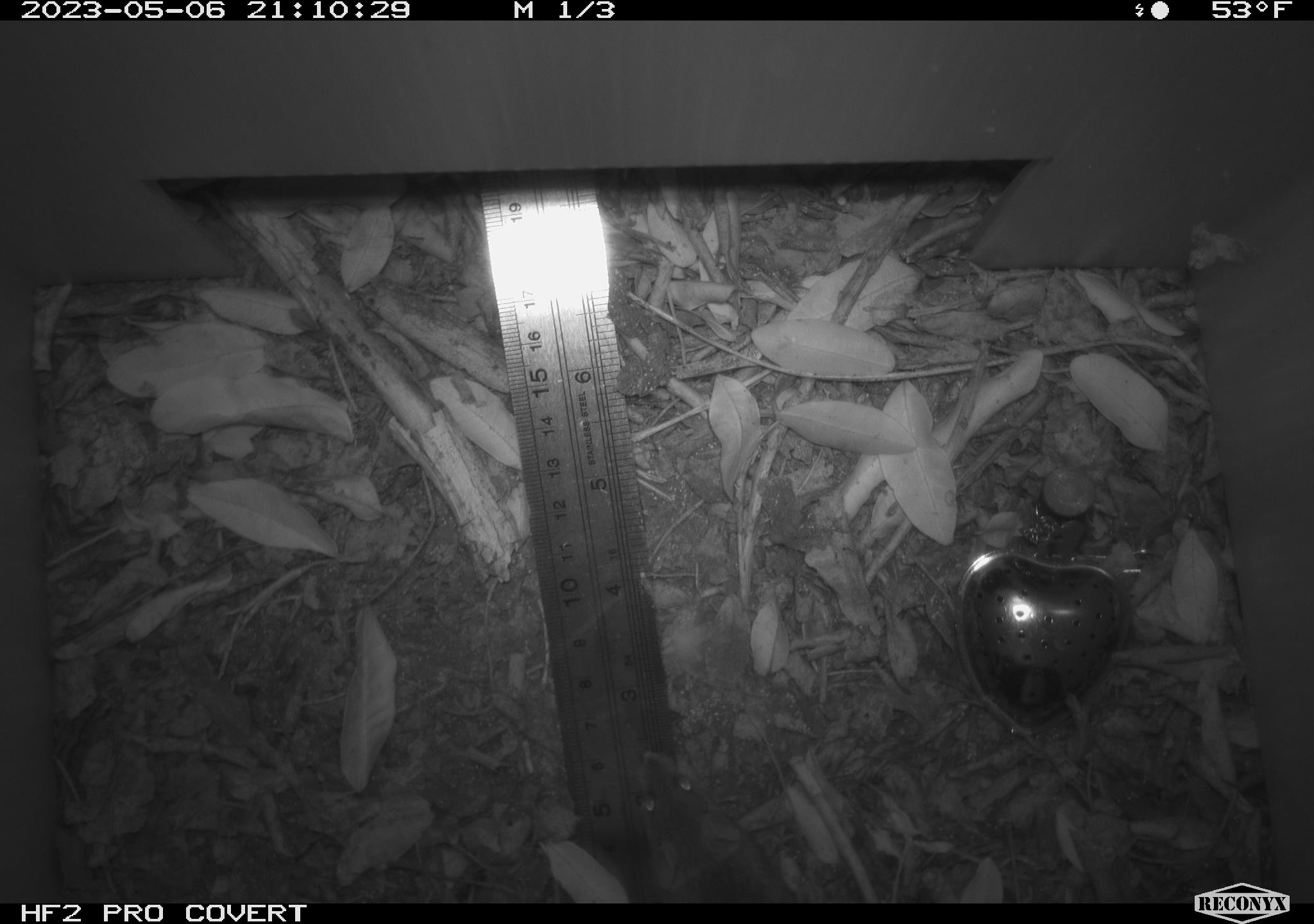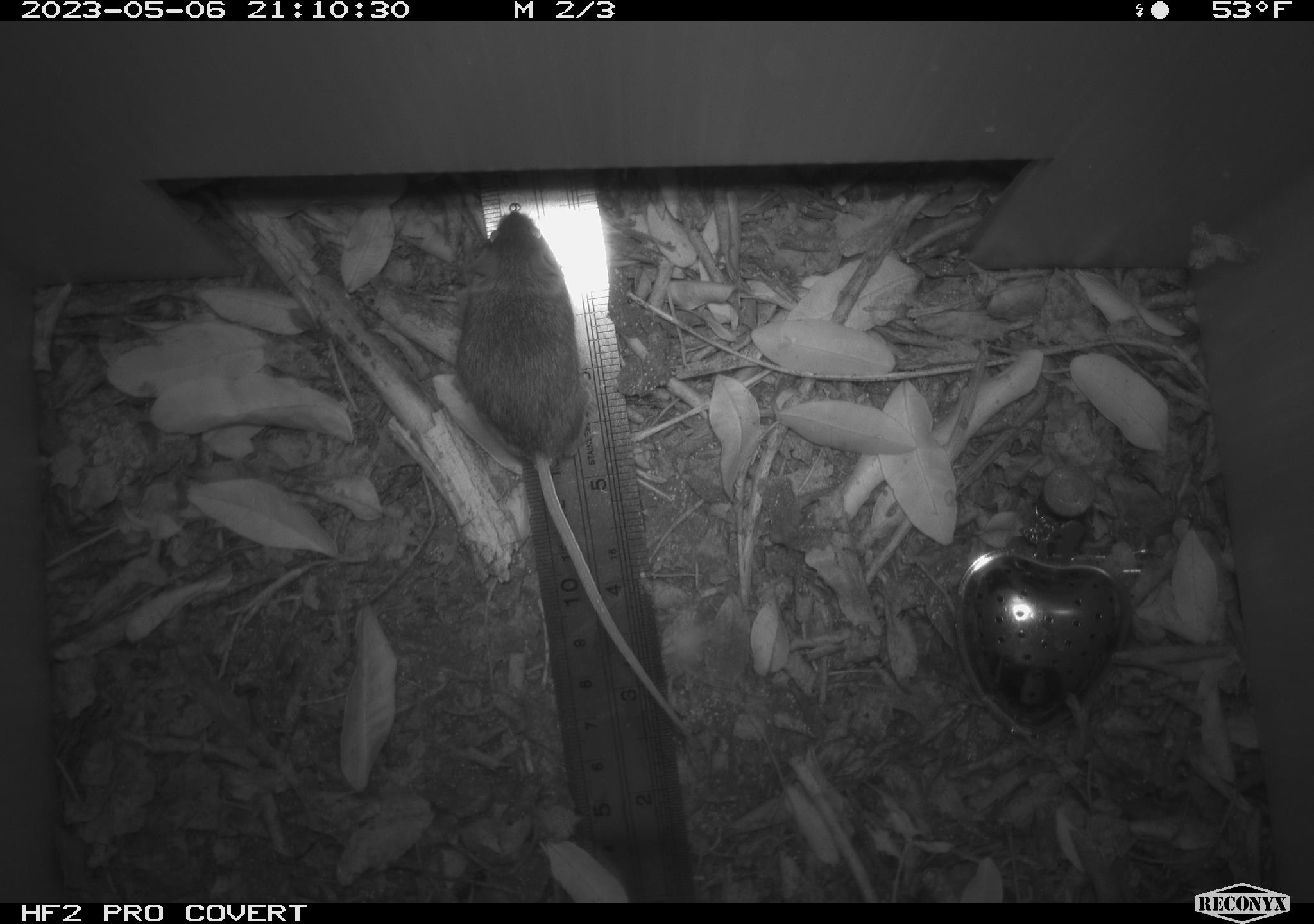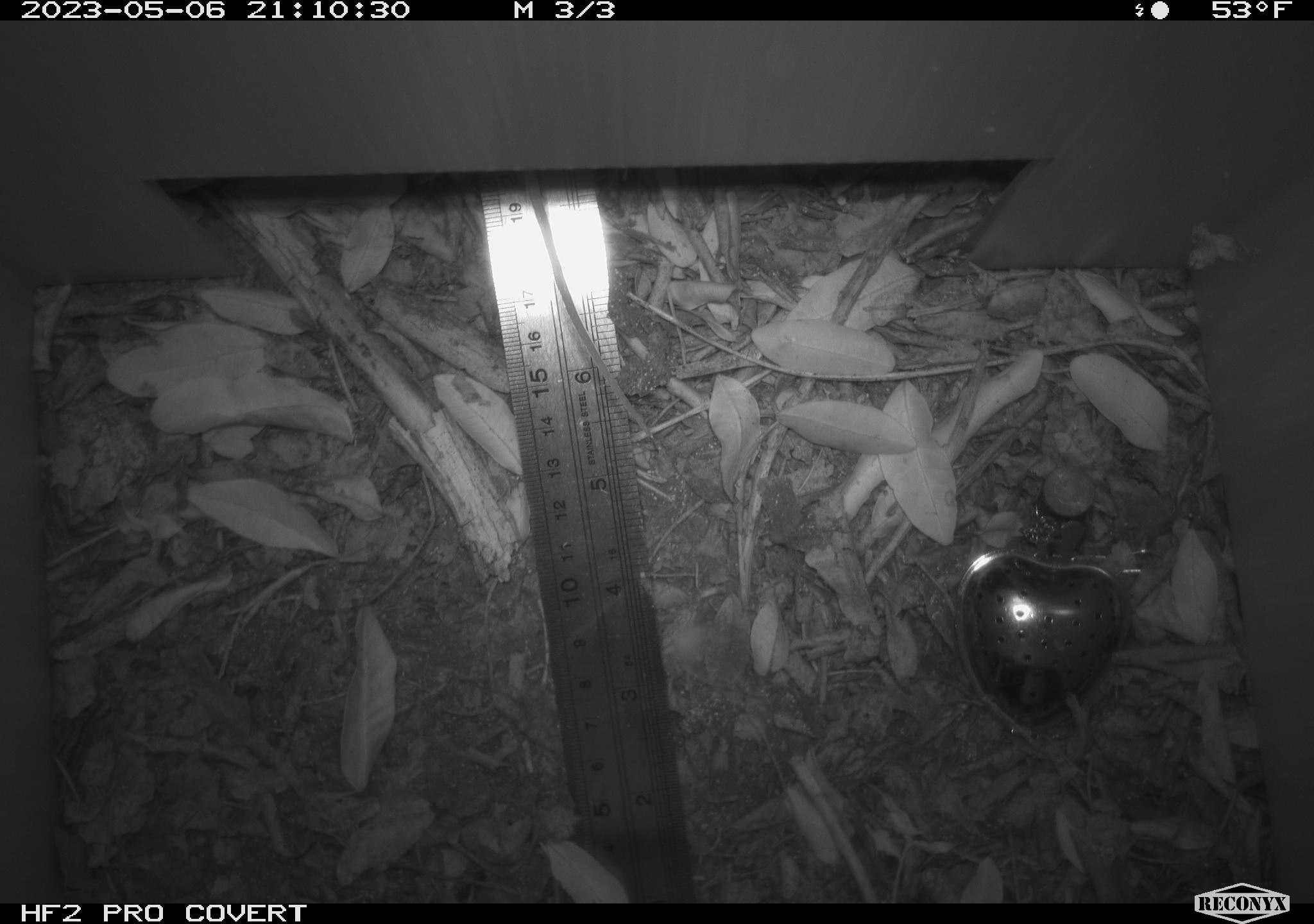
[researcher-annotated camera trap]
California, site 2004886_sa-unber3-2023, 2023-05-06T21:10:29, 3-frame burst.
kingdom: Animalia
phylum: Chordata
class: Mammalia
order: Rodentia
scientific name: Rodentia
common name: mouse species